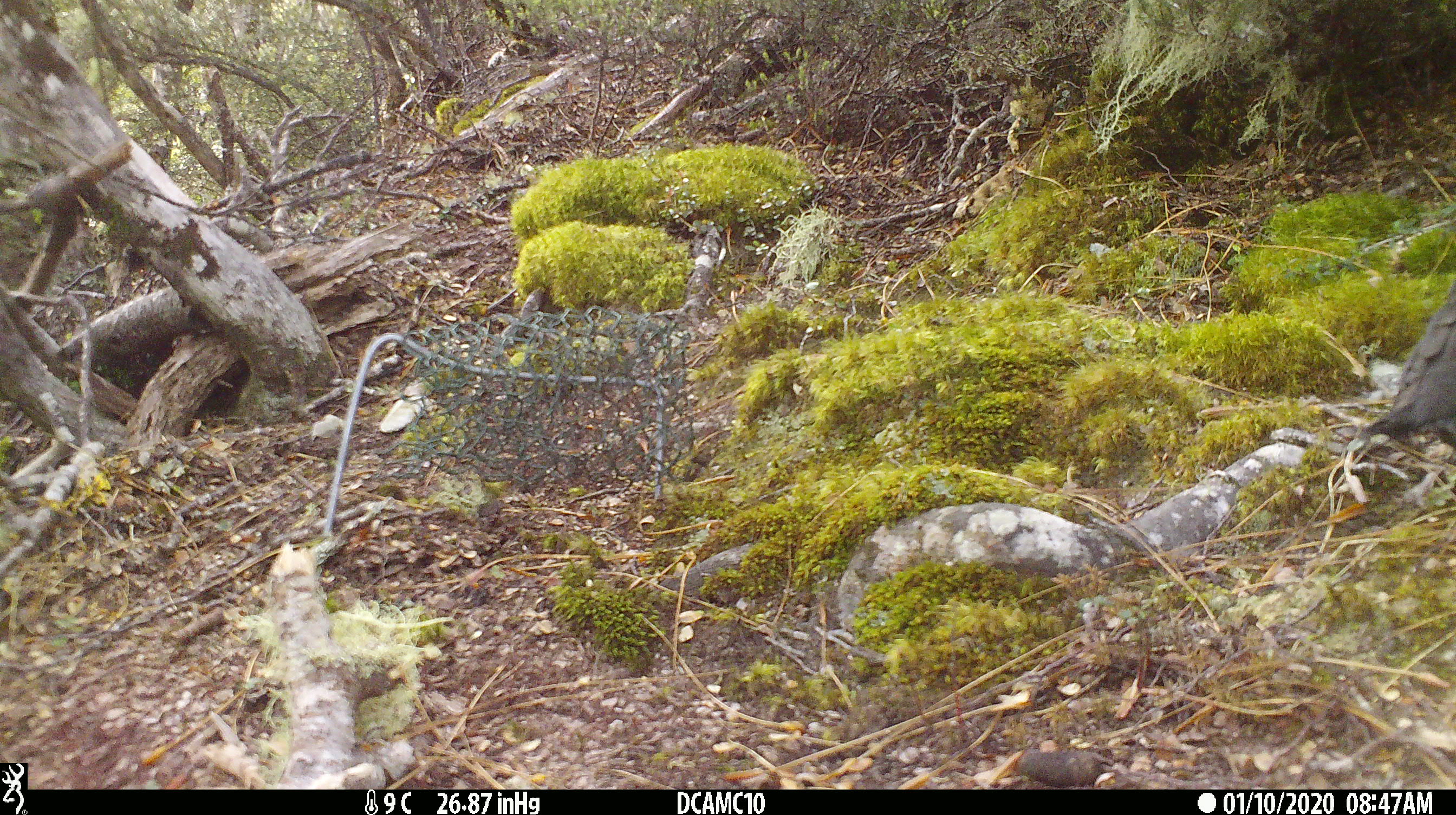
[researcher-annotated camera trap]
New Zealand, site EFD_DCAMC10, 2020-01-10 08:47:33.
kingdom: Animalia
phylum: Chordata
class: Aves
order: Passeriformes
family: Turdidae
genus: Turdus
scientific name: Turdus merula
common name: eurasian blackbird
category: blackbird